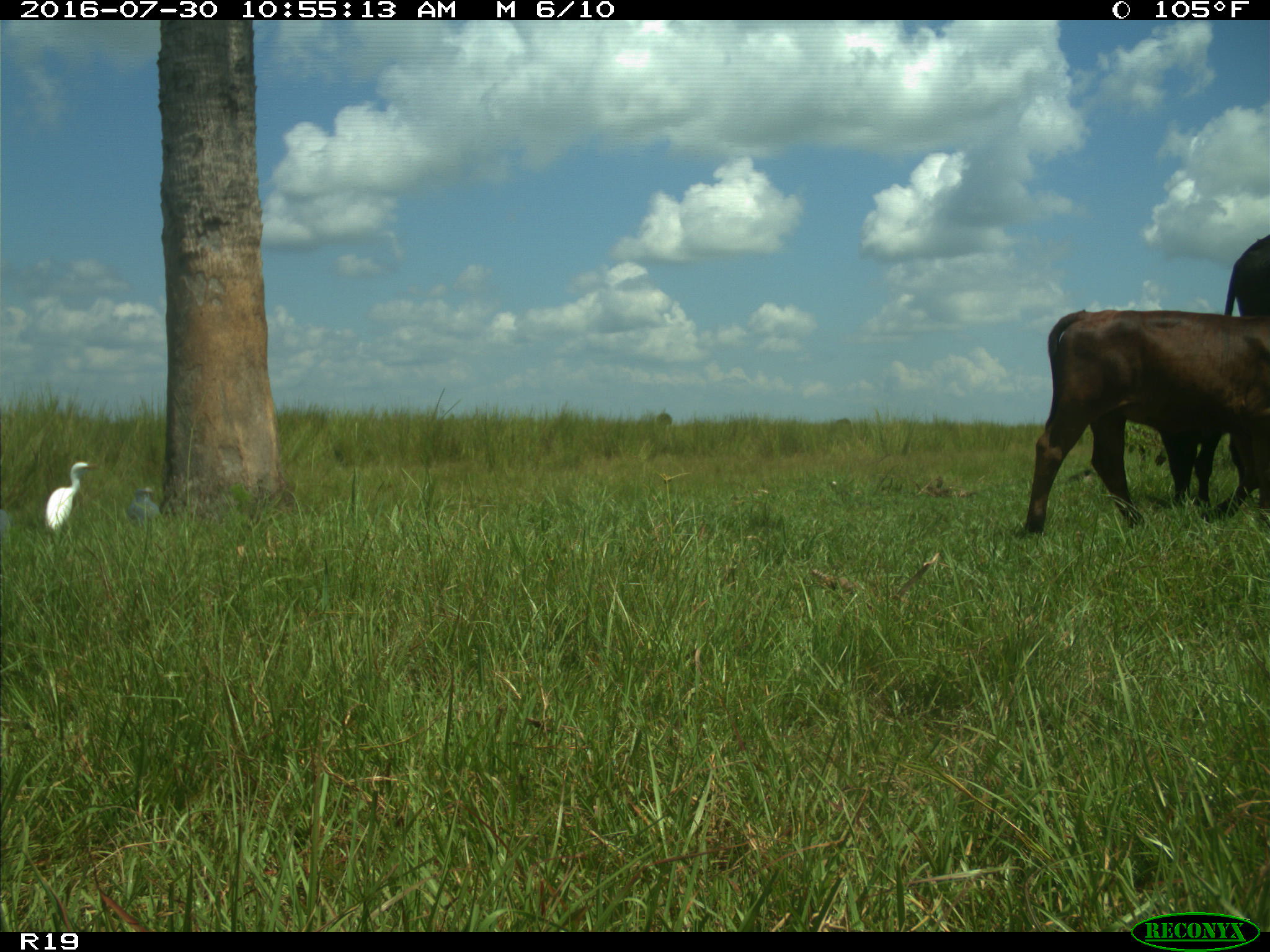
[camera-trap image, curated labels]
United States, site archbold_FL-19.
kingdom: Animalia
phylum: Chordata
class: Mammalia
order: Artiodactyla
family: Bovidae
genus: Bos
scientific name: Bos taurus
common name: domestic cow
Bos taurus (domestic cow).